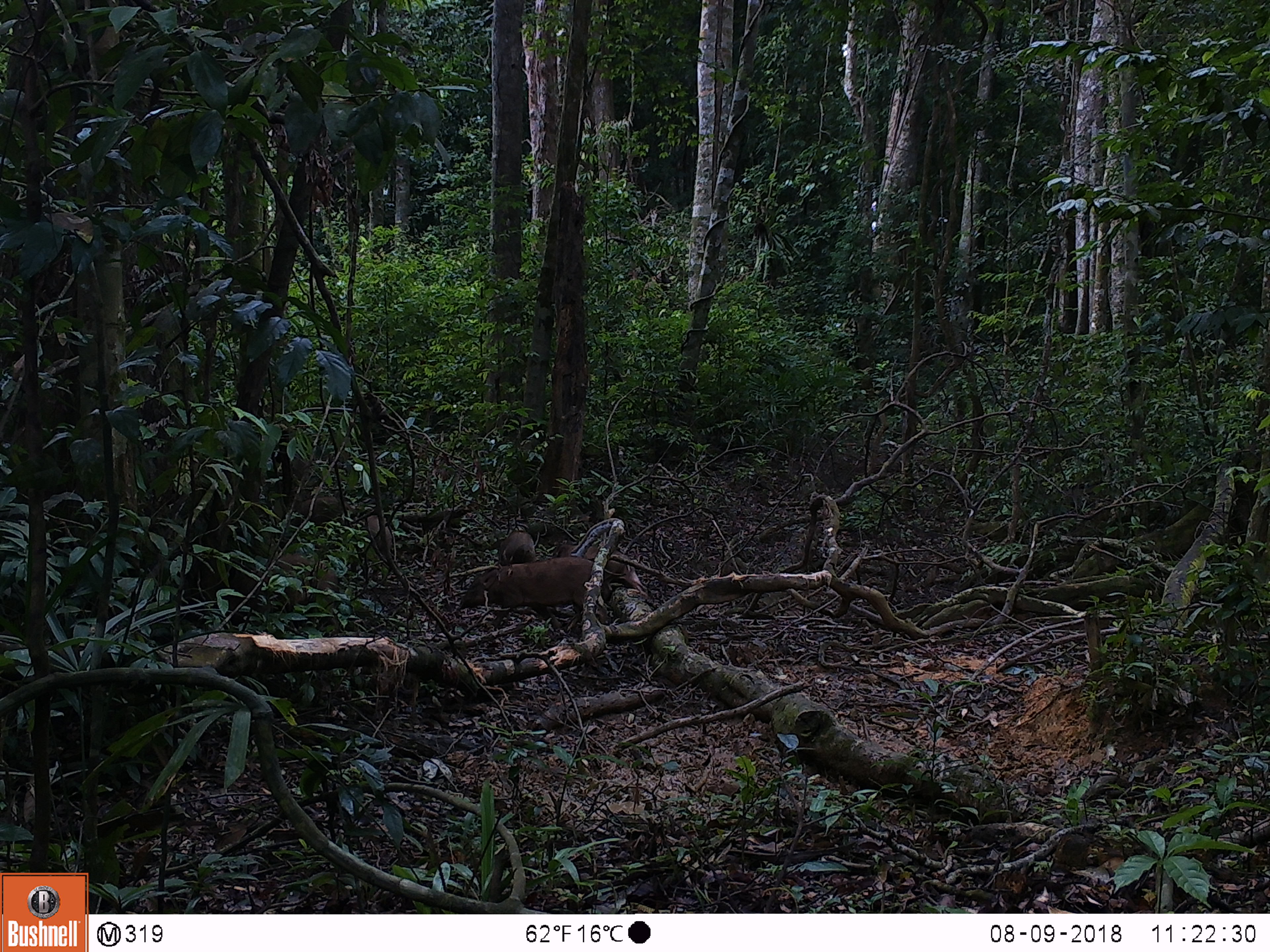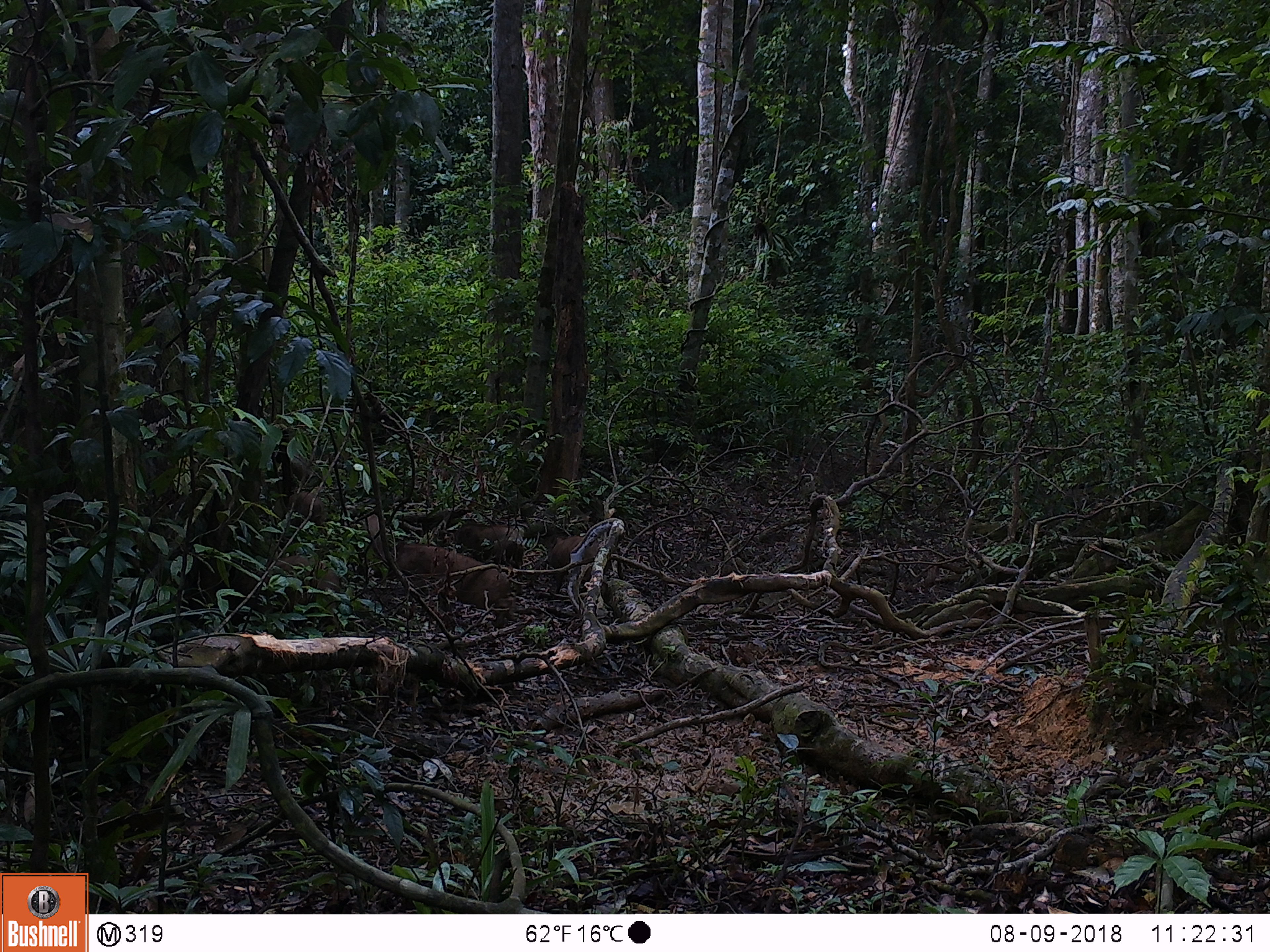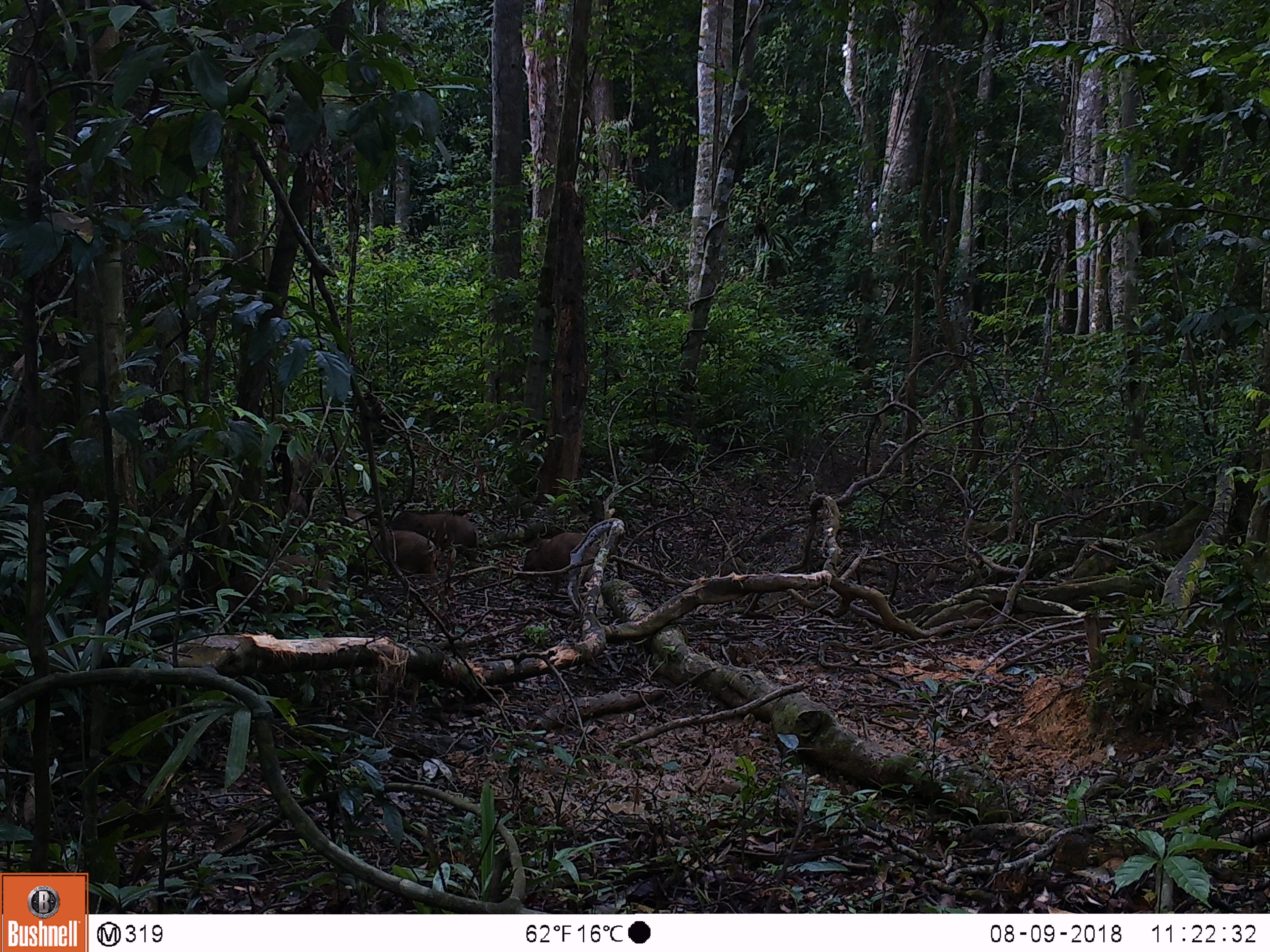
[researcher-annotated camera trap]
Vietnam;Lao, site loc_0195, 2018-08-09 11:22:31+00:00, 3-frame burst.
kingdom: Animalia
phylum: Chordata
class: Mammalia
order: Artiodactyla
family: Suidae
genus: Sus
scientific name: Sus scrofa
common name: eurasian wild pig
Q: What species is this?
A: Eurasian wild pig (Sus scrofa).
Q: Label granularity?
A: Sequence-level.